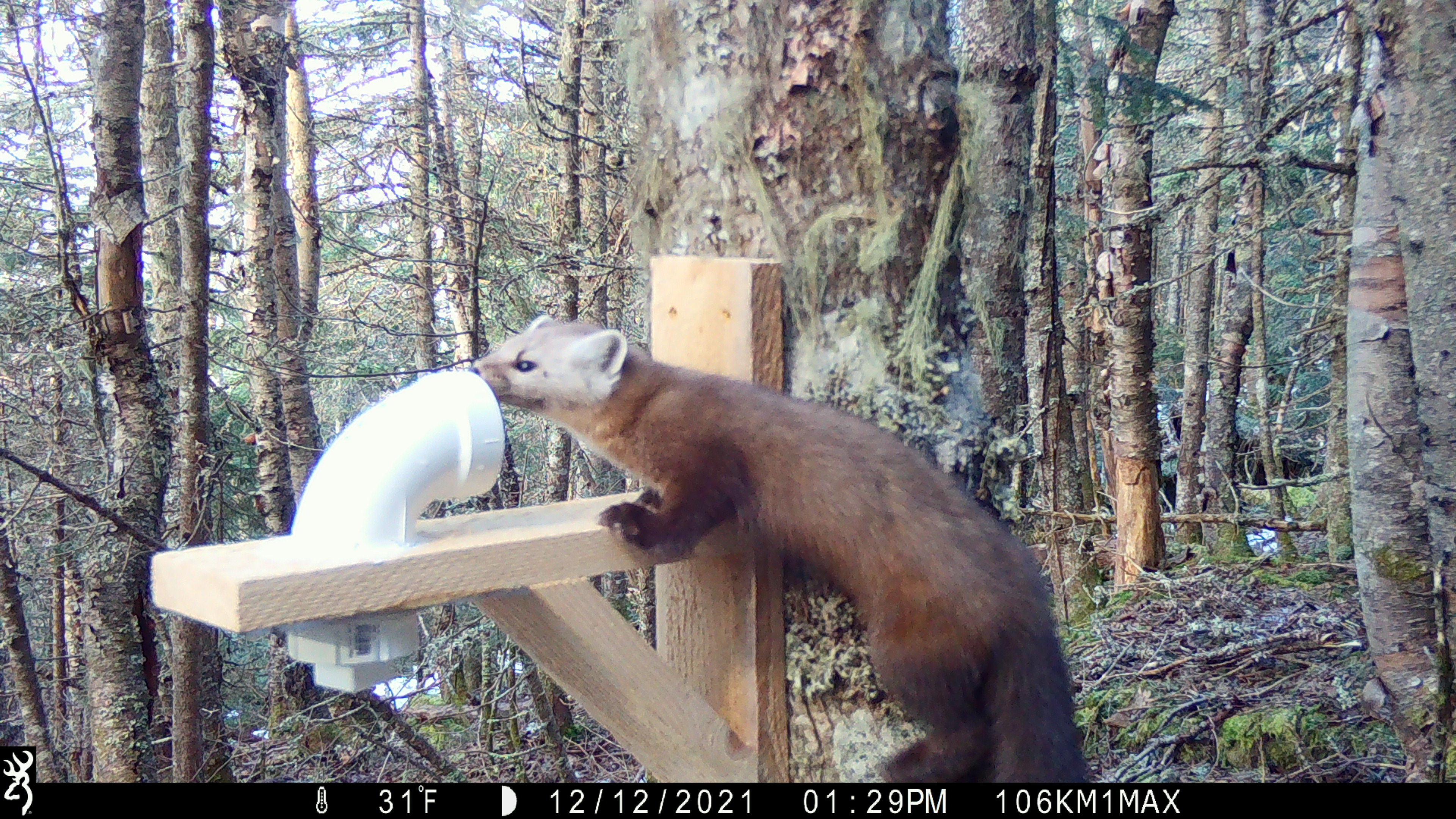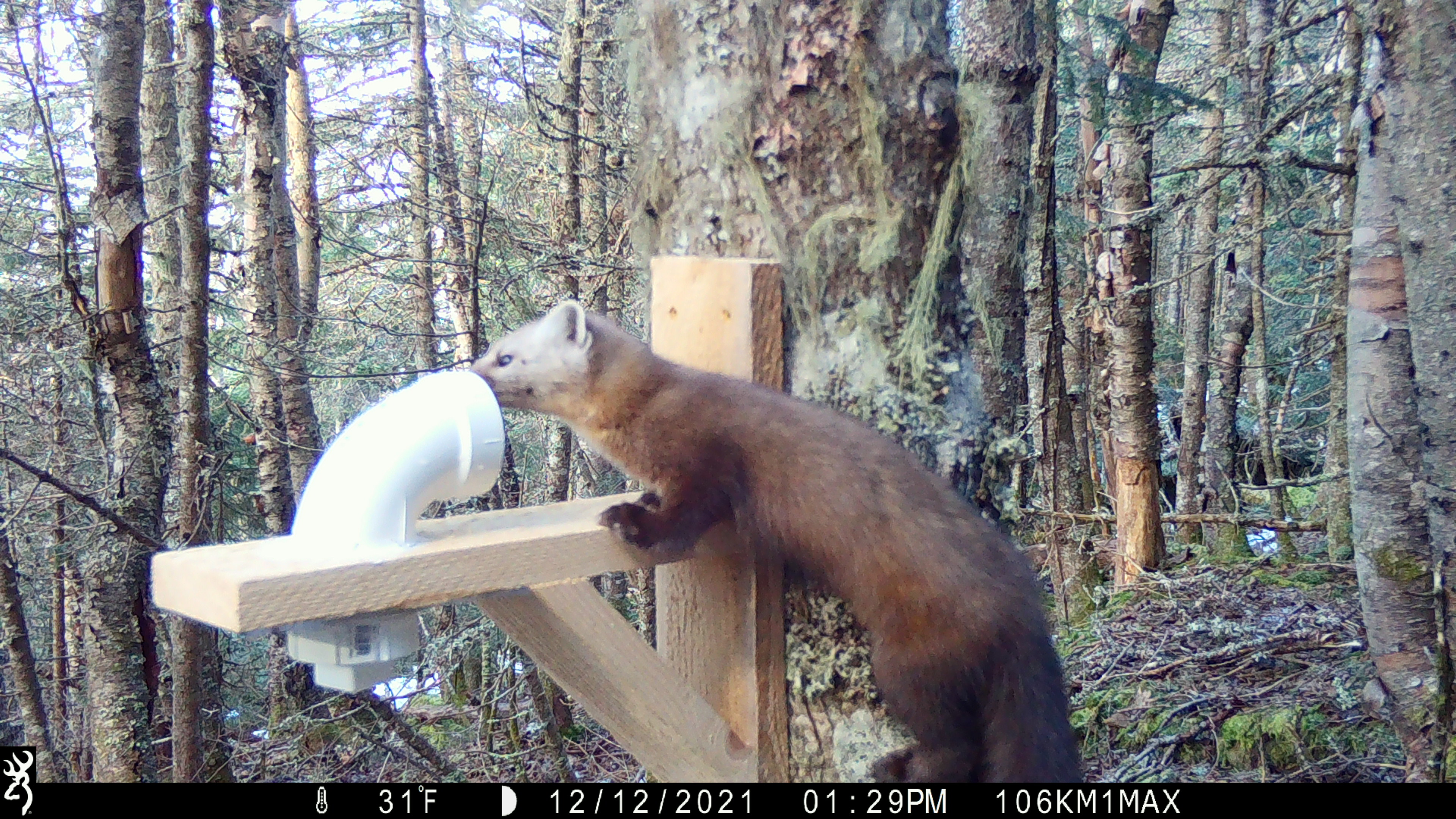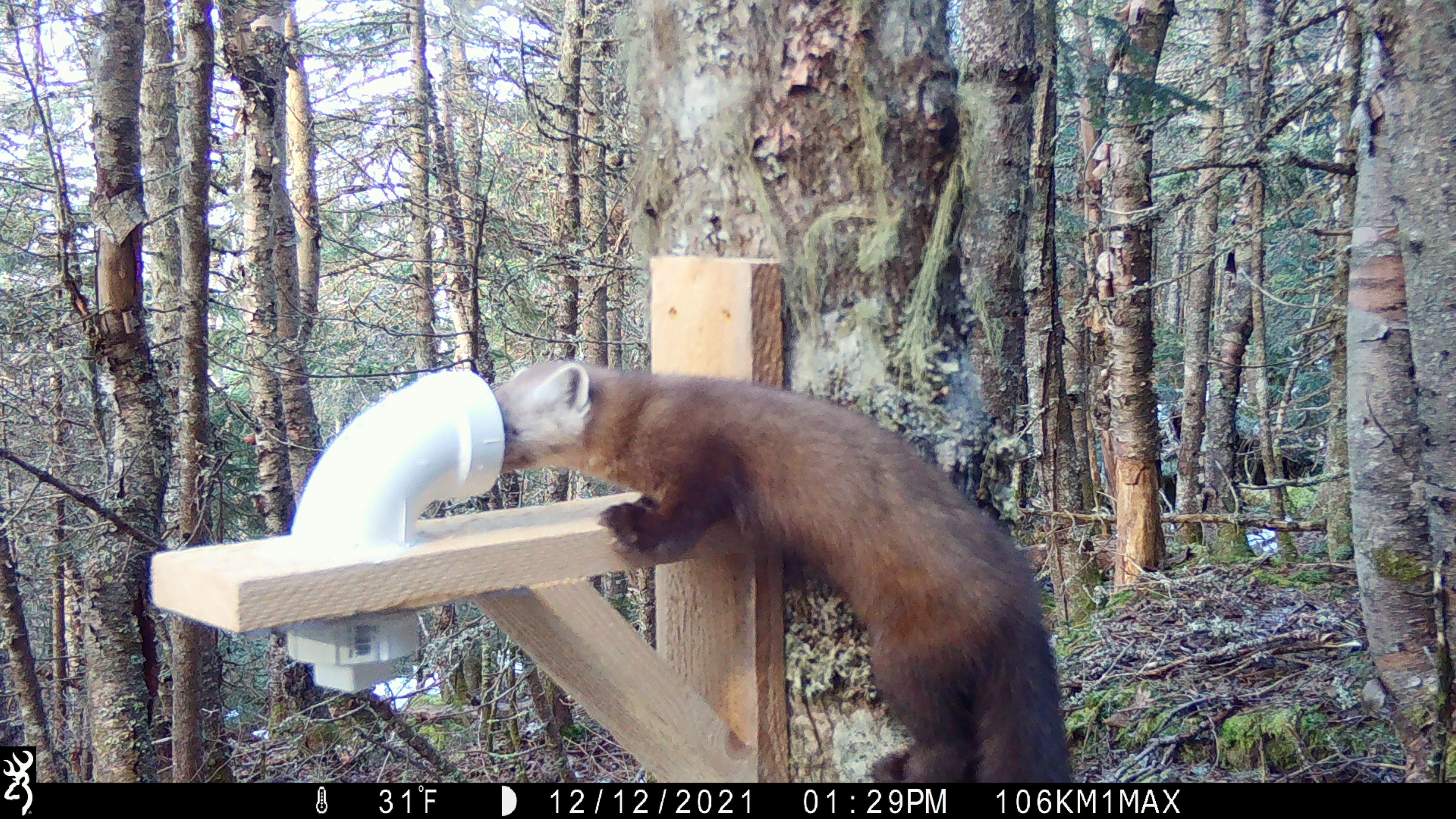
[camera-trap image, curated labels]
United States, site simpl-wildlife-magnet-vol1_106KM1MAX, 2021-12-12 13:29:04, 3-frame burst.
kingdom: Animalia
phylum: Chordata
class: Mammalia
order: Carnivora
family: Mustelidae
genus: Martes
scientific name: Martes americana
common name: american marten